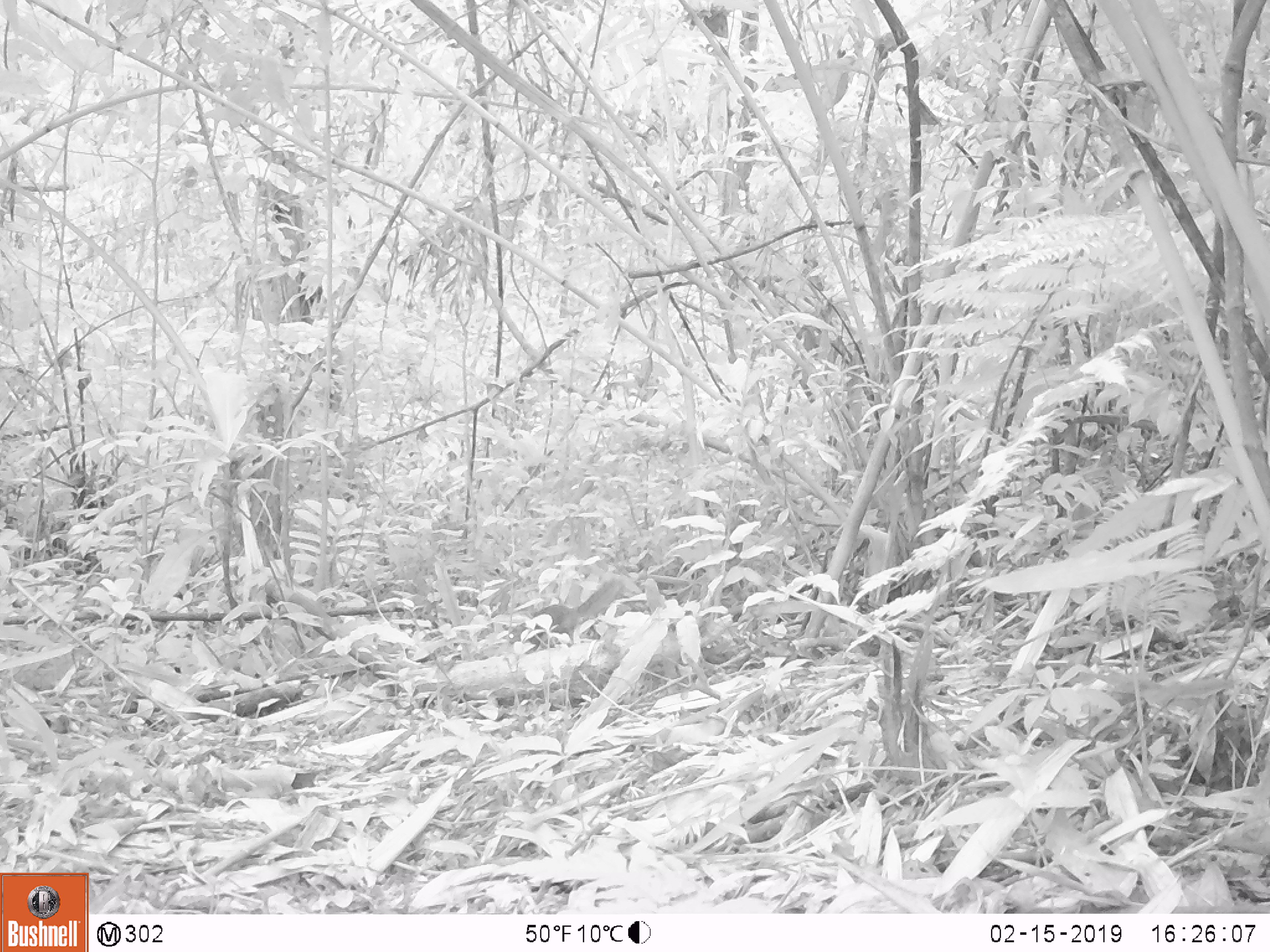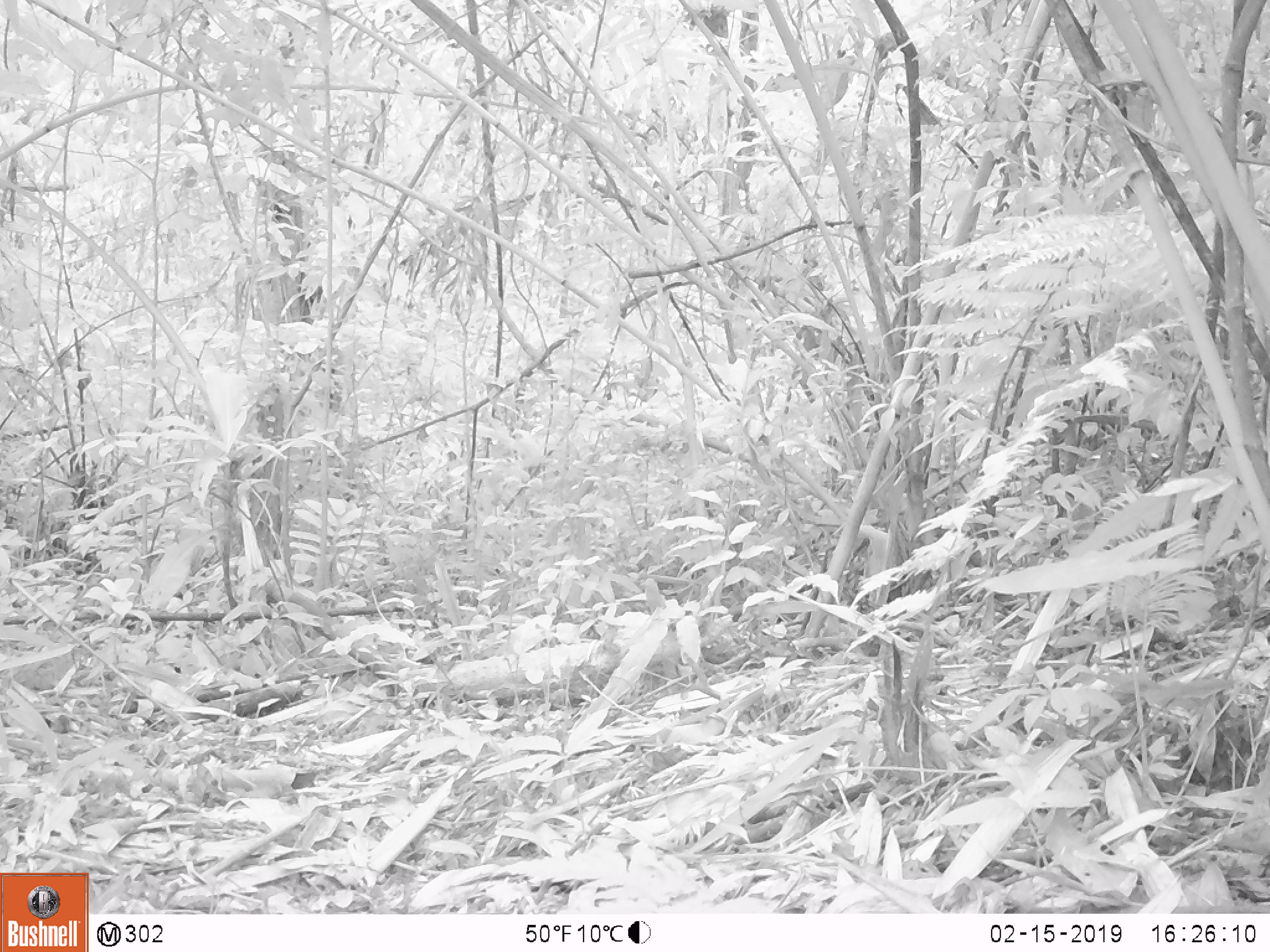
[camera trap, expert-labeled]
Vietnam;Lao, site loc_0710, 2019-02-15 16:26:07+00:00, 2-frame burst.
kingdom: Animalia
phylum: Chordata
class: Mammalia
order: Rodentia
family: Sciuridae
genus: Dremomys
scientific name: Dremomys rufigenis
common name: red-cheeked squirrel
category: red cheeked squirrel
Red cheeked squirrel (red-cheeked squirrel) (Dremomys rufigenis). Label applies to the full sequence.